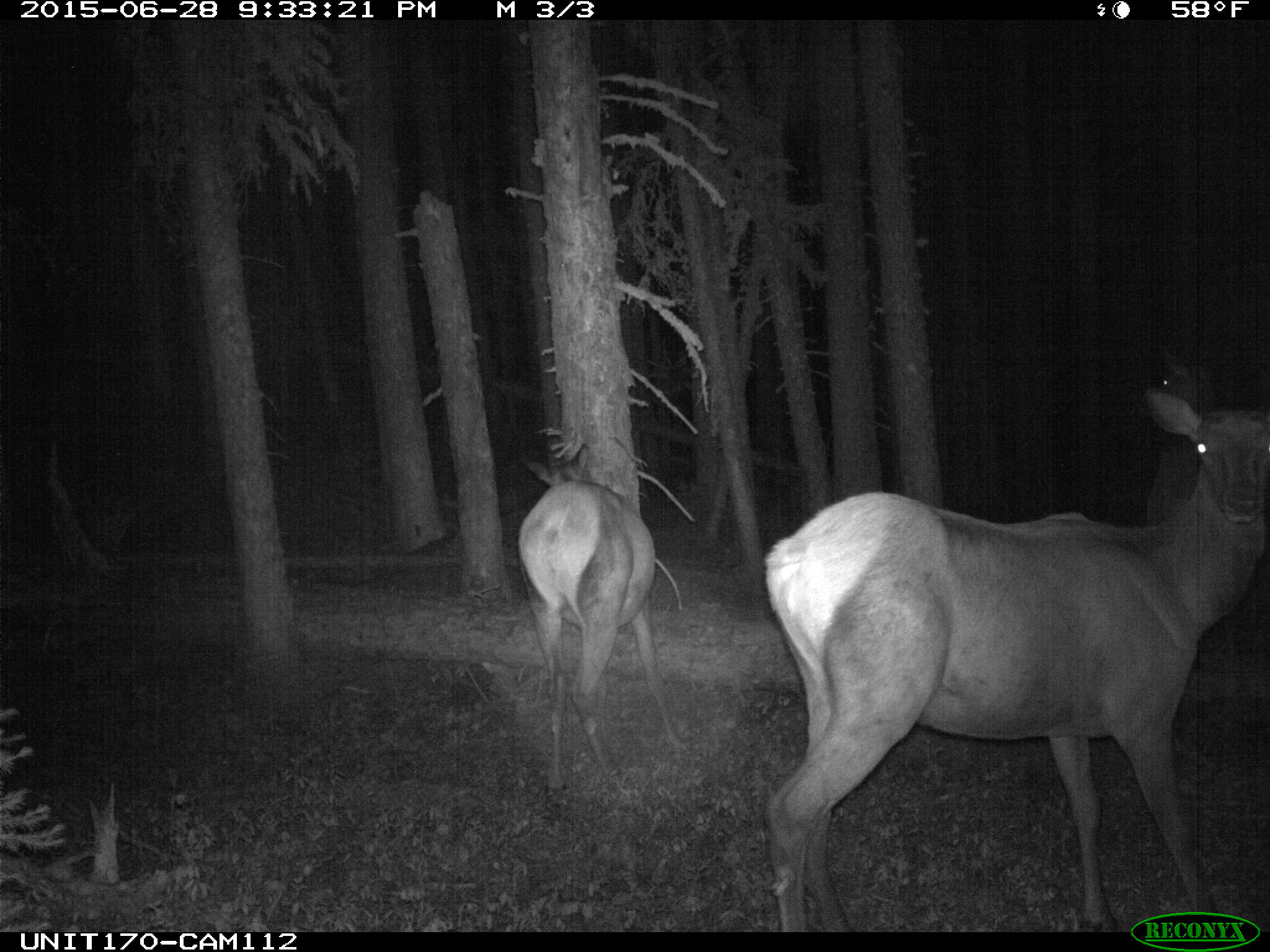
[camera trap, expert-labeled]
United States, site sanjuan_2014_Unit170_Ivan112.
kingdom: Animalia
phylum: Chordata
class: Mammalia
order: Artiodactyla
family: Cervidae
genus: Cervus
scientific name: Cervus elaphus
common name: red deer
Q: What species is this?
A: Cervus elaphus (red deer).